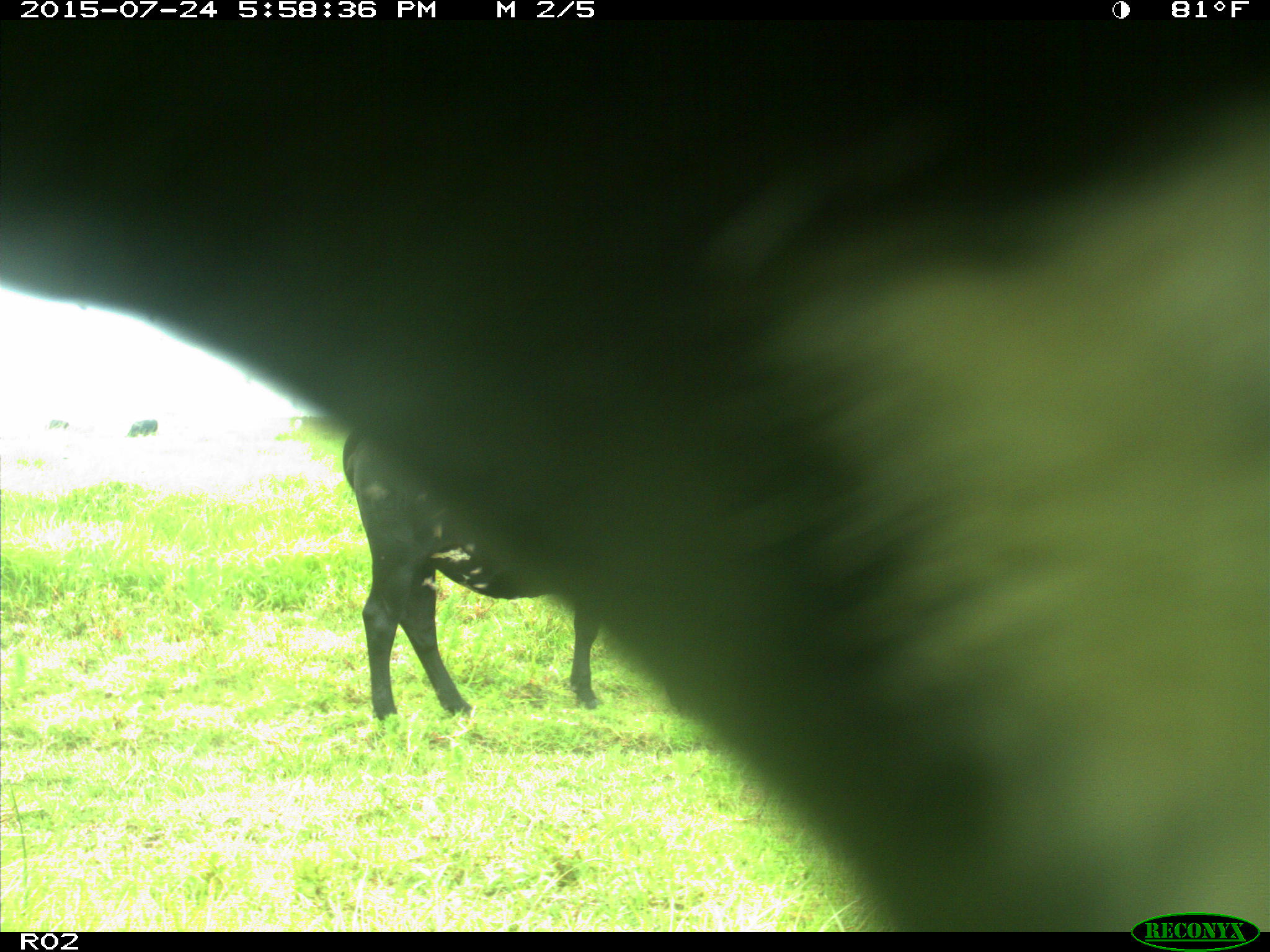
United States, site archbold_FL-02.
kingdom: Animalia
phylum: Chordata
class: Mammalia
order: Artiodactyla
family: Bovidae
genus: Bos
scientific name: Bos taurus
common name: domestic cow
Bos taurus (domestic cow).